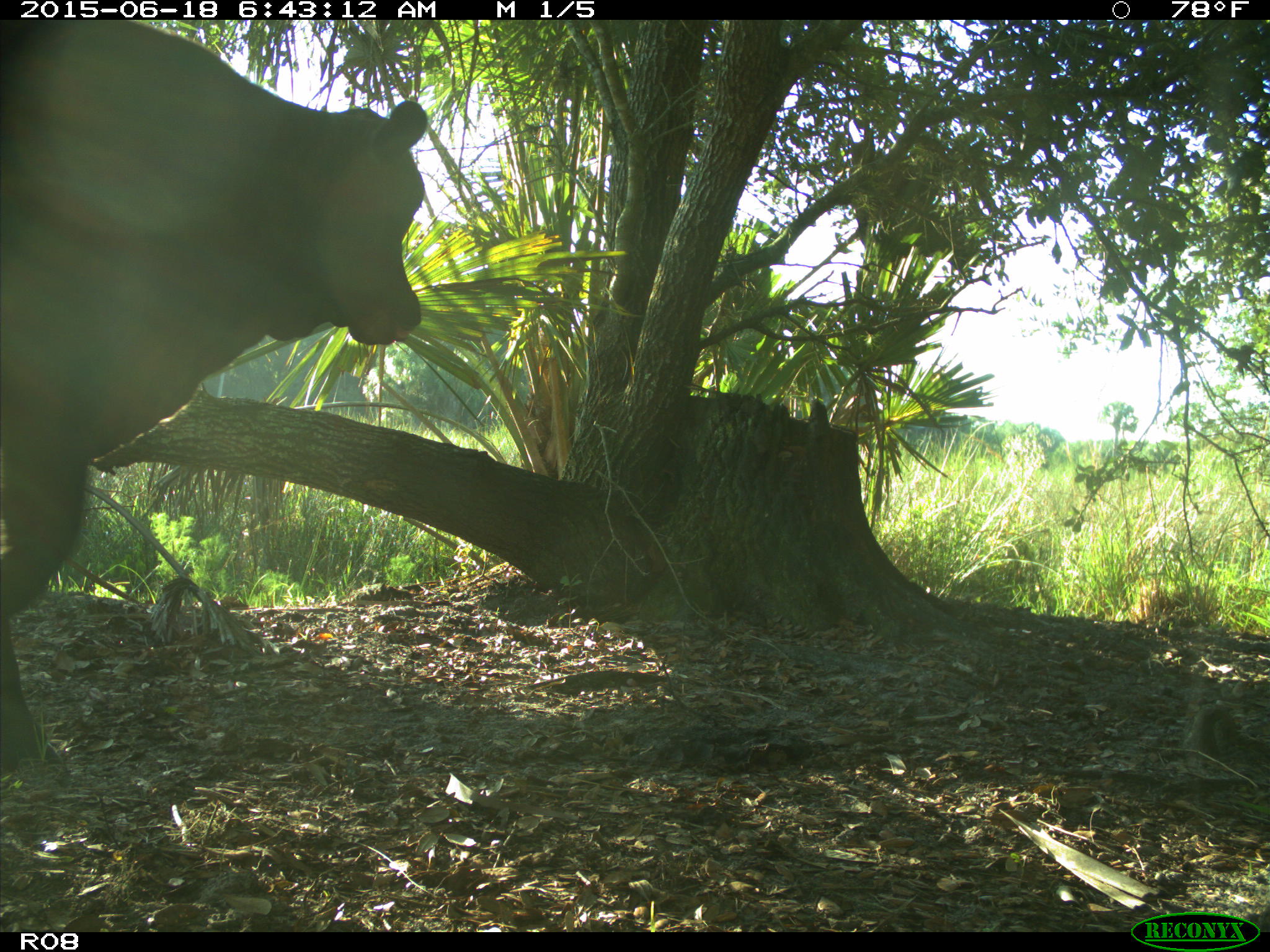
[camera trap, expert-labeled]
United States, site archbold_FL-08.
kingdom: Animalia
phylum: Chordata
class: Mammalia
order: Artiodactyla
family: Bovidae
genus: Bos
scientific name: Bos taurus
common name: domestic cow